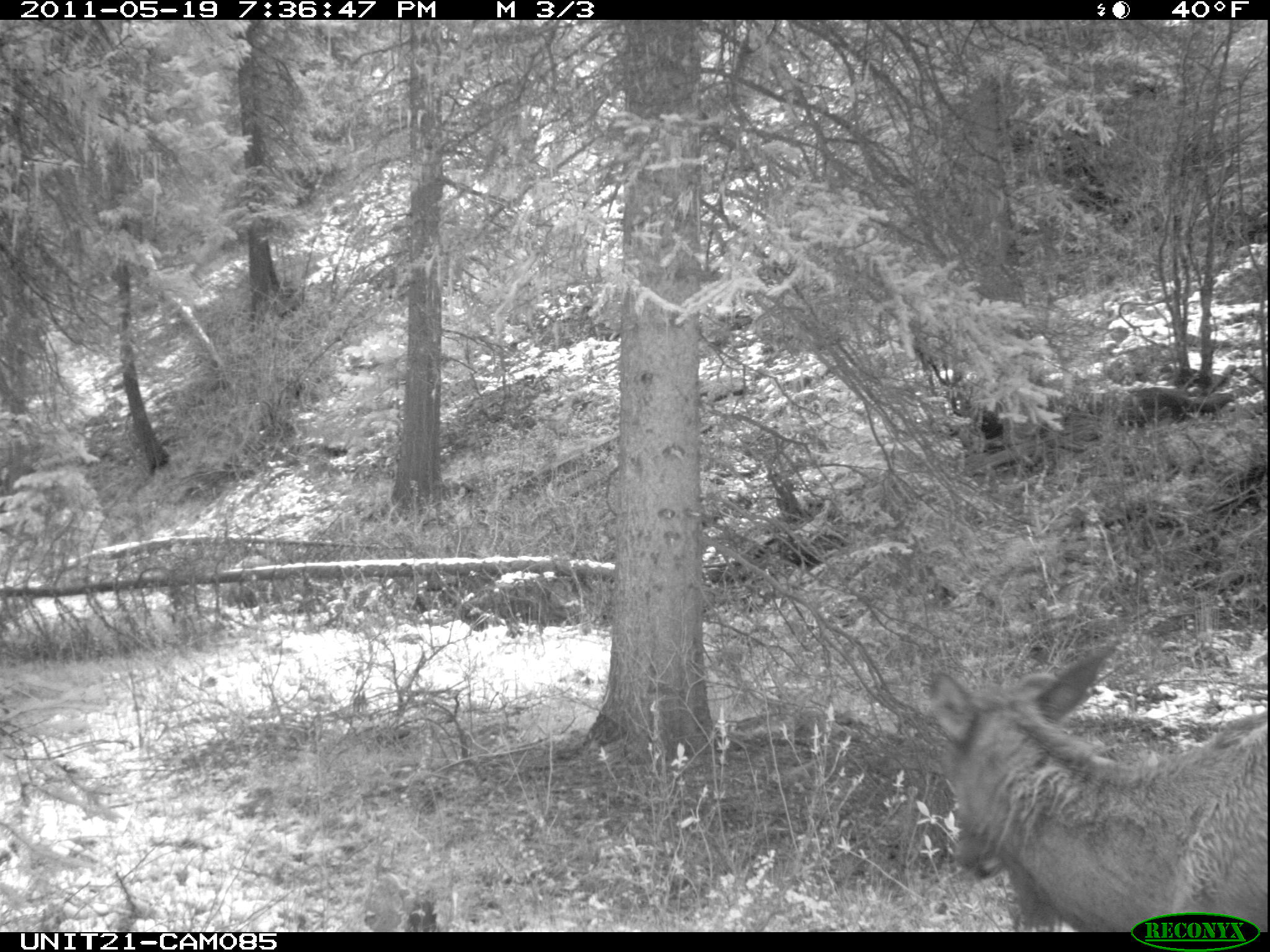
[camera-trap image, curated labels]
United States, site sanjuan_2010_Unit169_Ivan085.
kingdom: Animalia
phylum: Chordata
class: Mammalia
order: Artiodactyla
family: Cervidae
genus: Cervus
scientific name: Cervus elaphus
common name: red deer